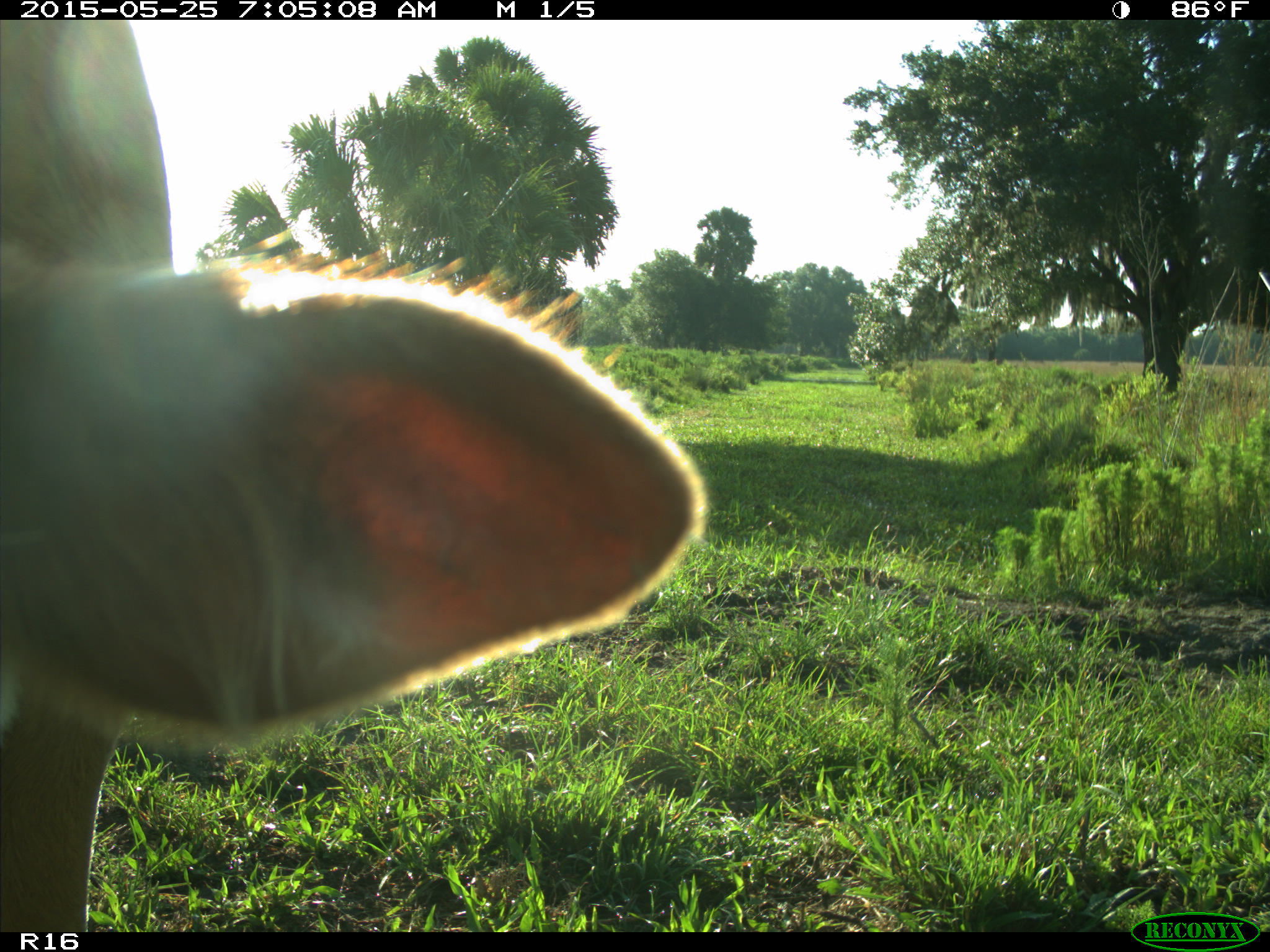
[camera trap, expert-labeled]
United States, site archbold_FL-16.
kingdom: Animalia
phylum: Chordata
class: Mammalia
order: Artiodactyla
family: Bovidae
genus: Bos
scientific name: Bos taurus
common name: domestic cow